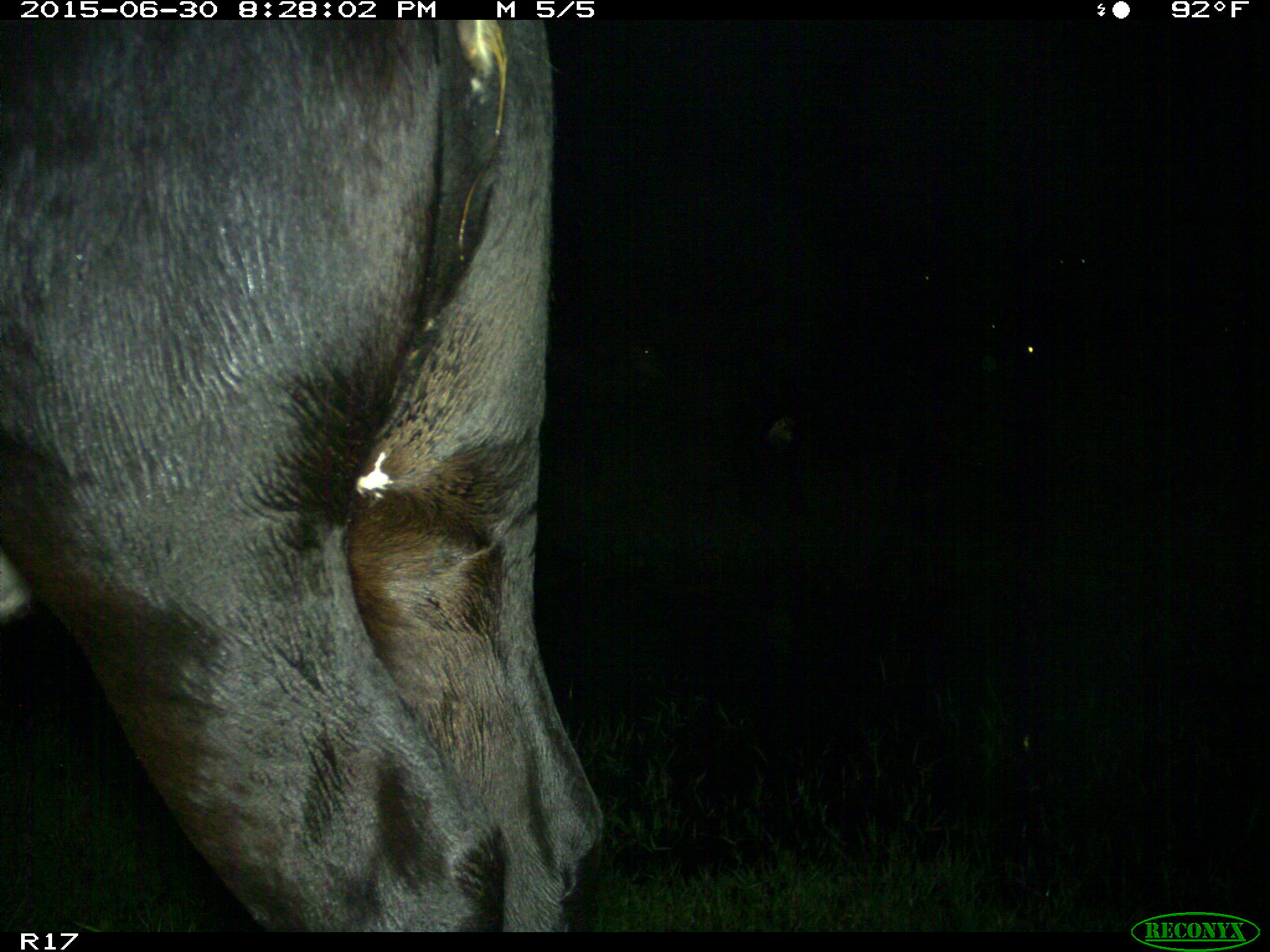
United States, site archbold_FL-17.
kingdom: Animalia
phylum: Chordata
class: Mammalia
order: Artiodactyla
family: Bovidae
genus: Bos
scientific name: Bos taurus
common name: domestic cow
Bos taurus (domestic cow).